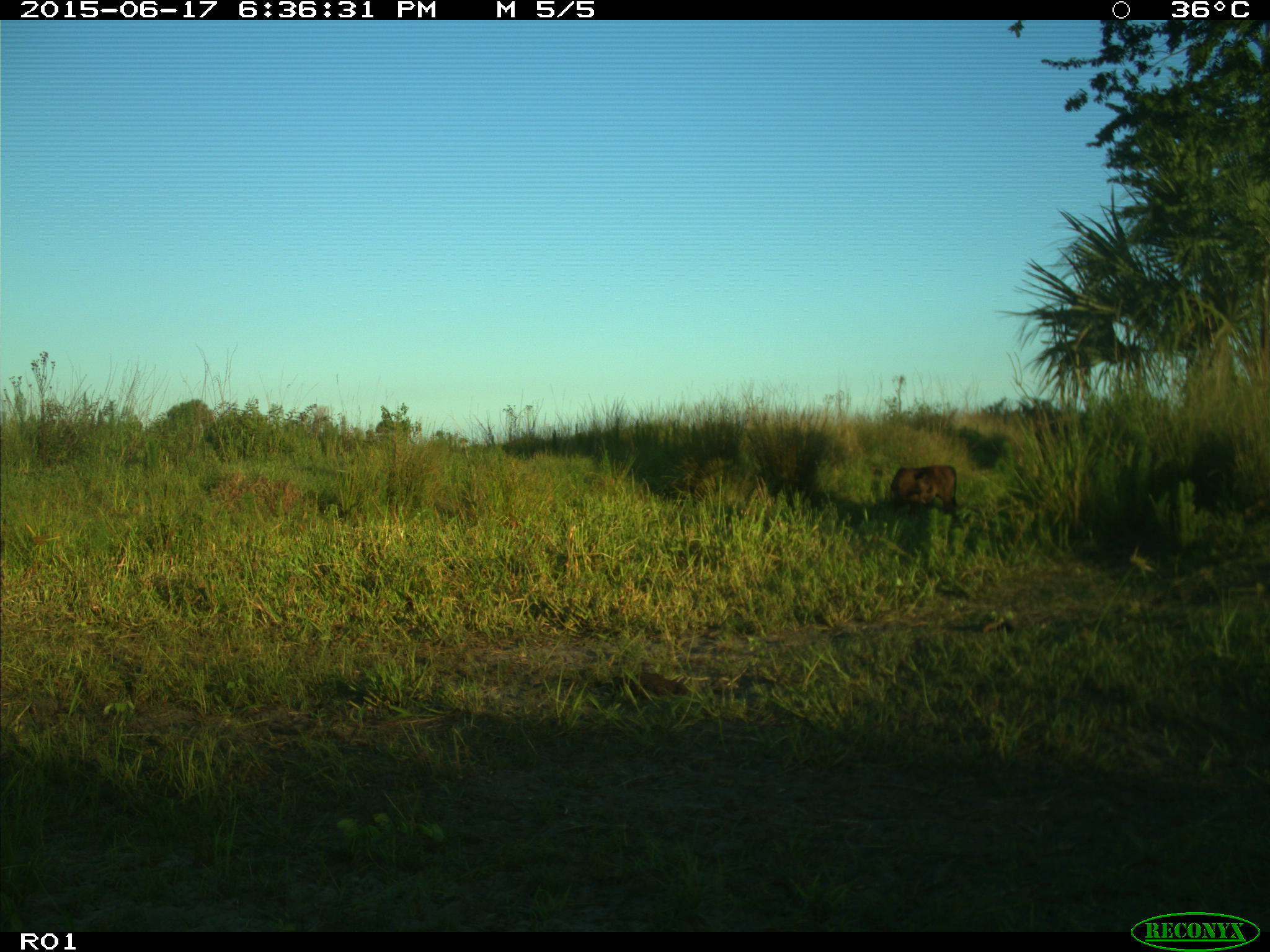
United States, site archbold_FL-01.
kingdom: Animalia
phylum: Chordata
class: Mammalia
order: Artiodactyla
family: Bovidae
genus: Bos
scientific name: Bos taurus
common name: domestic cow